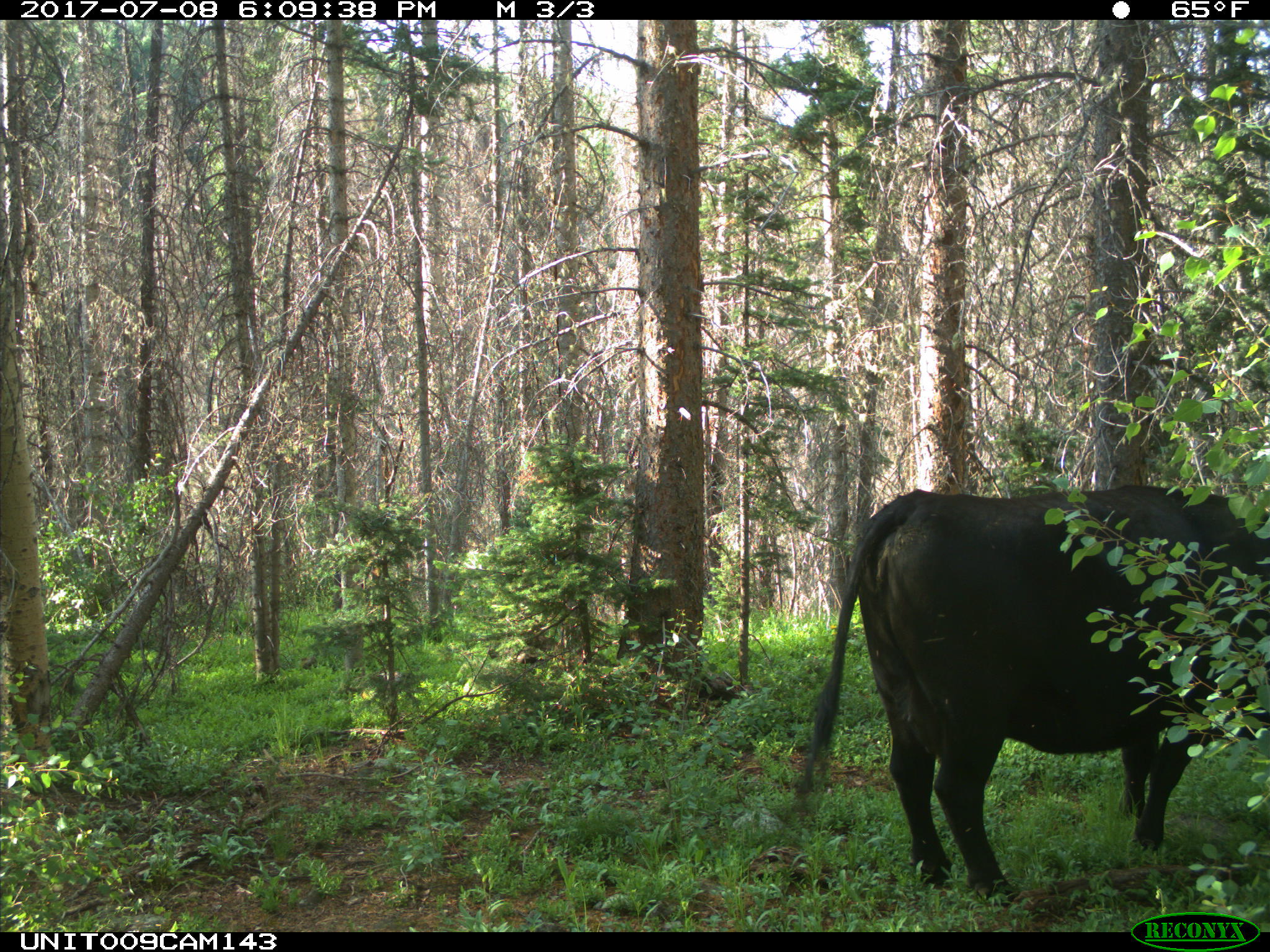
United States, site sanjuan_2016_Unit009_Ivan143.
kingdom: Animalia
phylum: Chordata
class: Mammalia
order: Artiodactyla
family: Bovidae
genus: Bos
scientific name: Bos taurus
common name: domestic cow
Bos taurus (domestic cow).